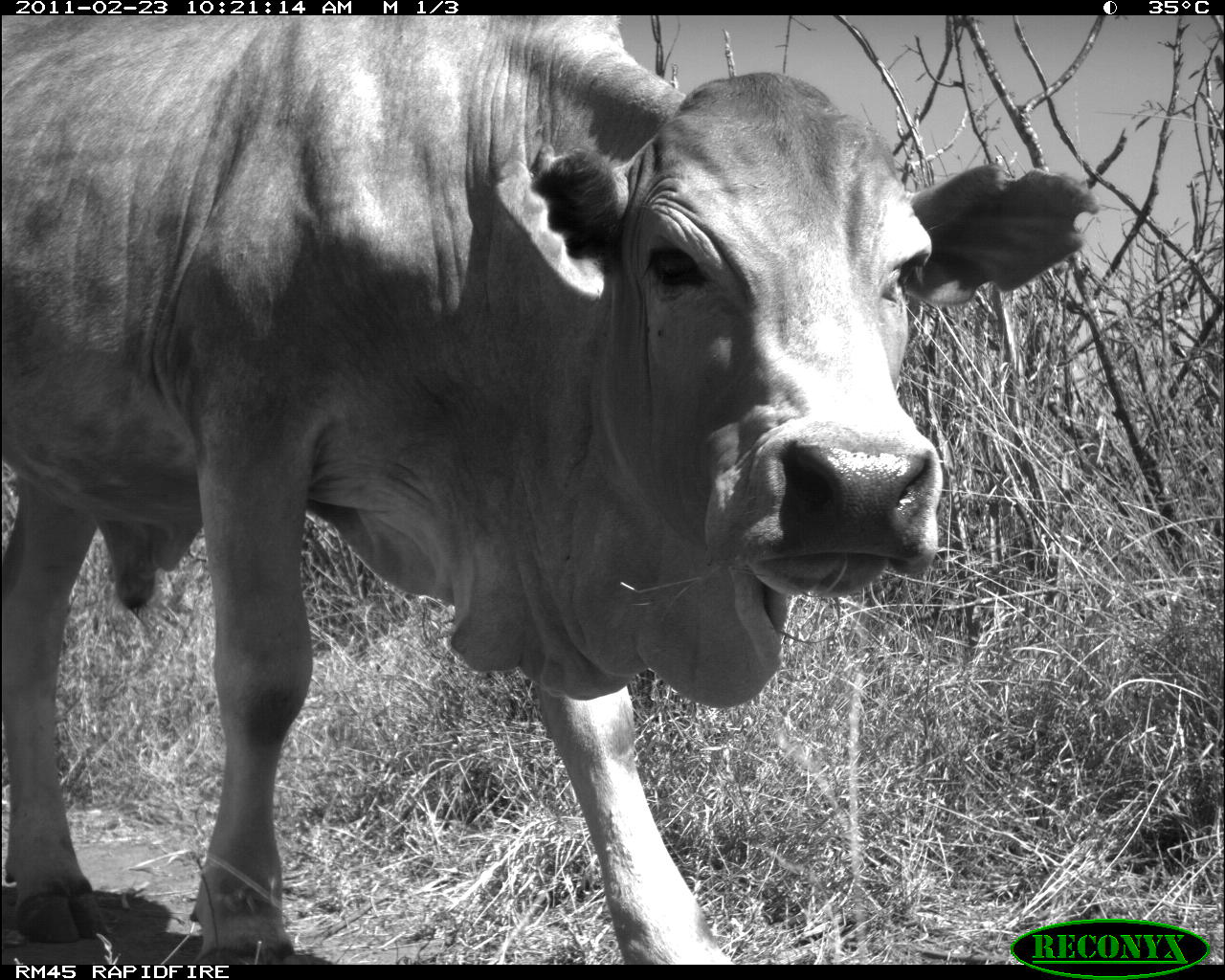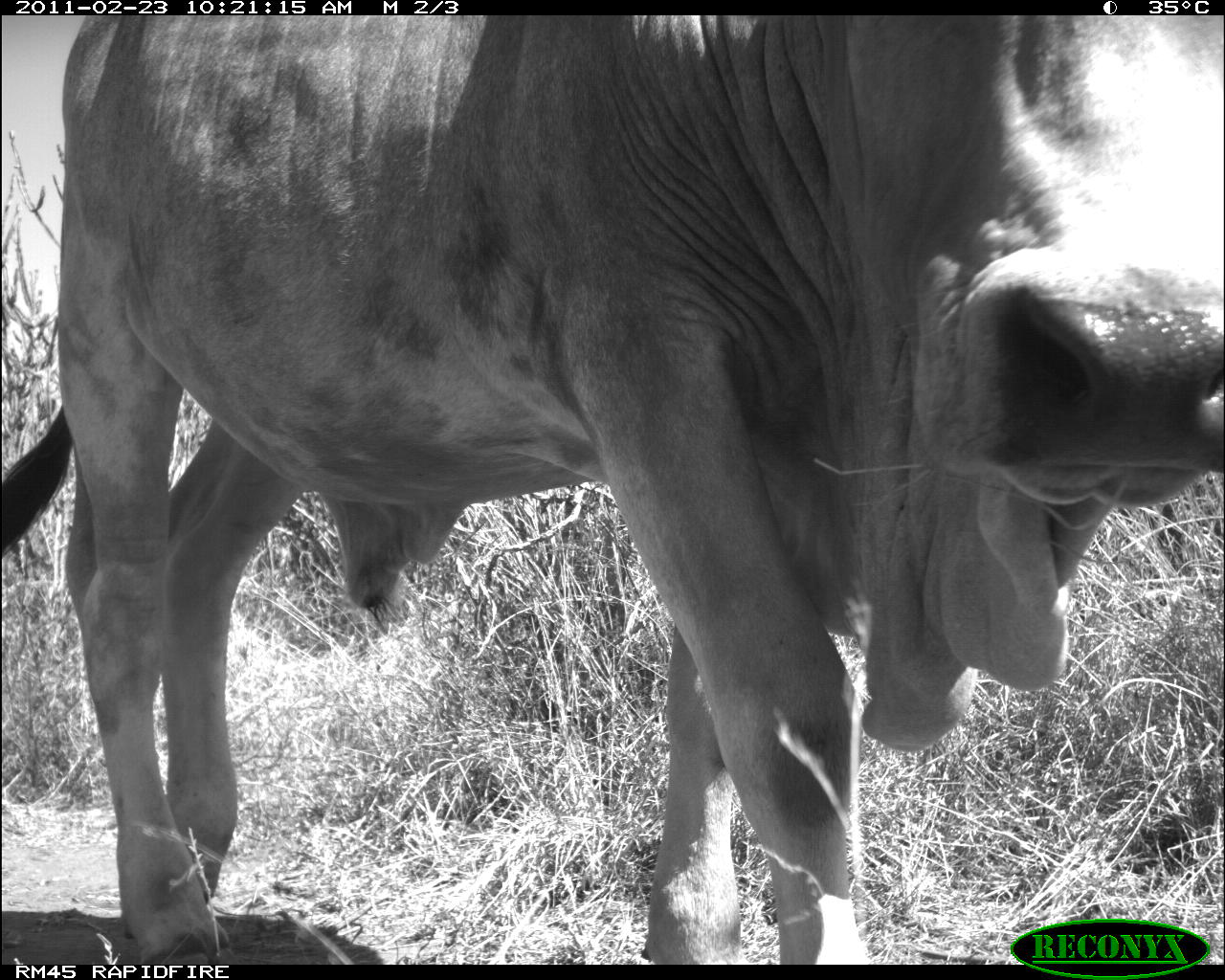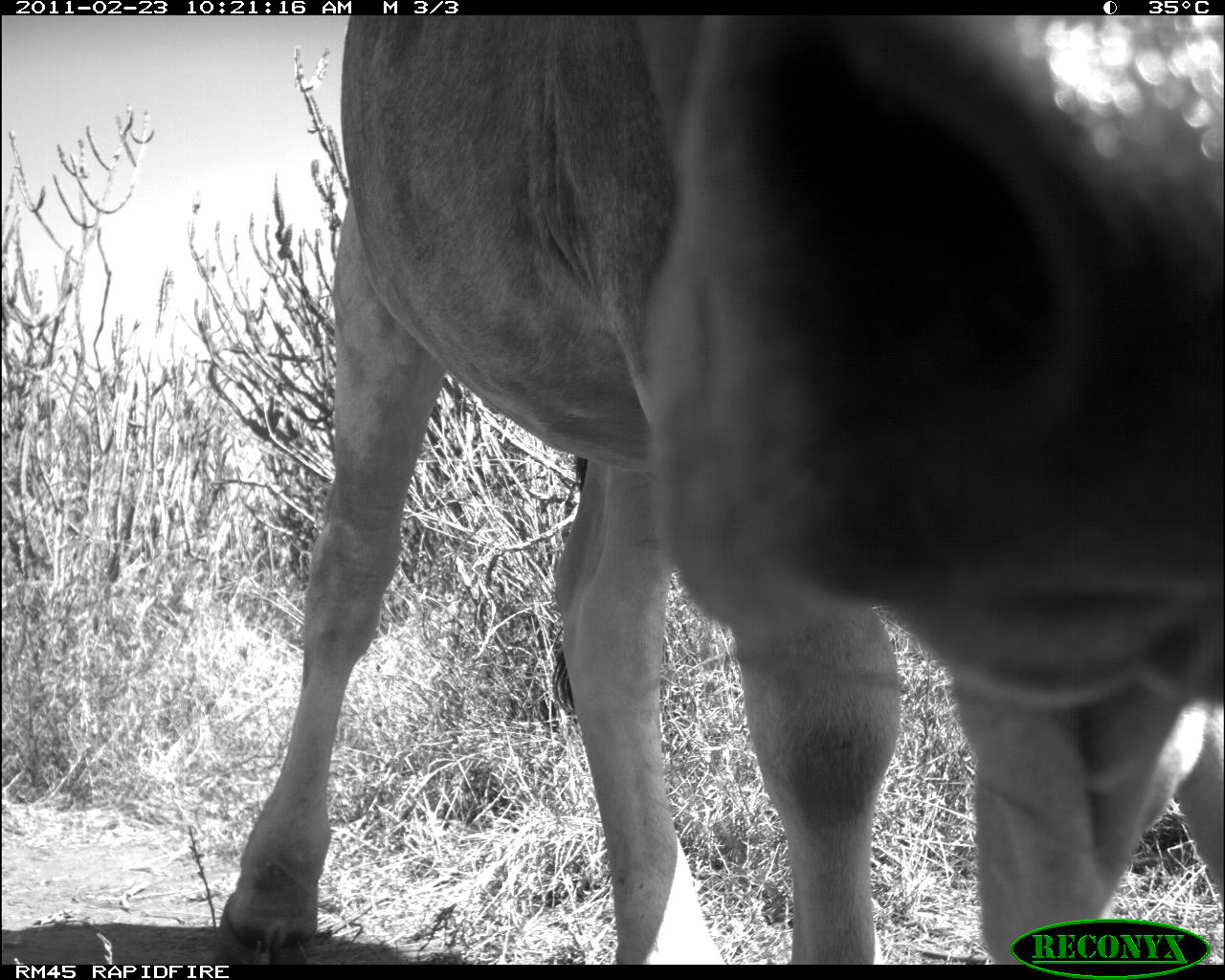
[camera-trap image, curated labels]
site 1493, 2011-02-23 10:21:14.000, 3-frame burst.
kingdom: Animalia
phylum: Chordata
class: Mammalia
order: Artiodactyla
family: Bovidae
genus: Bos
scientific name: Bos taurus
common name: domestic cattle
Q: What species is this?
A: Bos taurus (domestic cattle).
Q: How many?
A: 1.